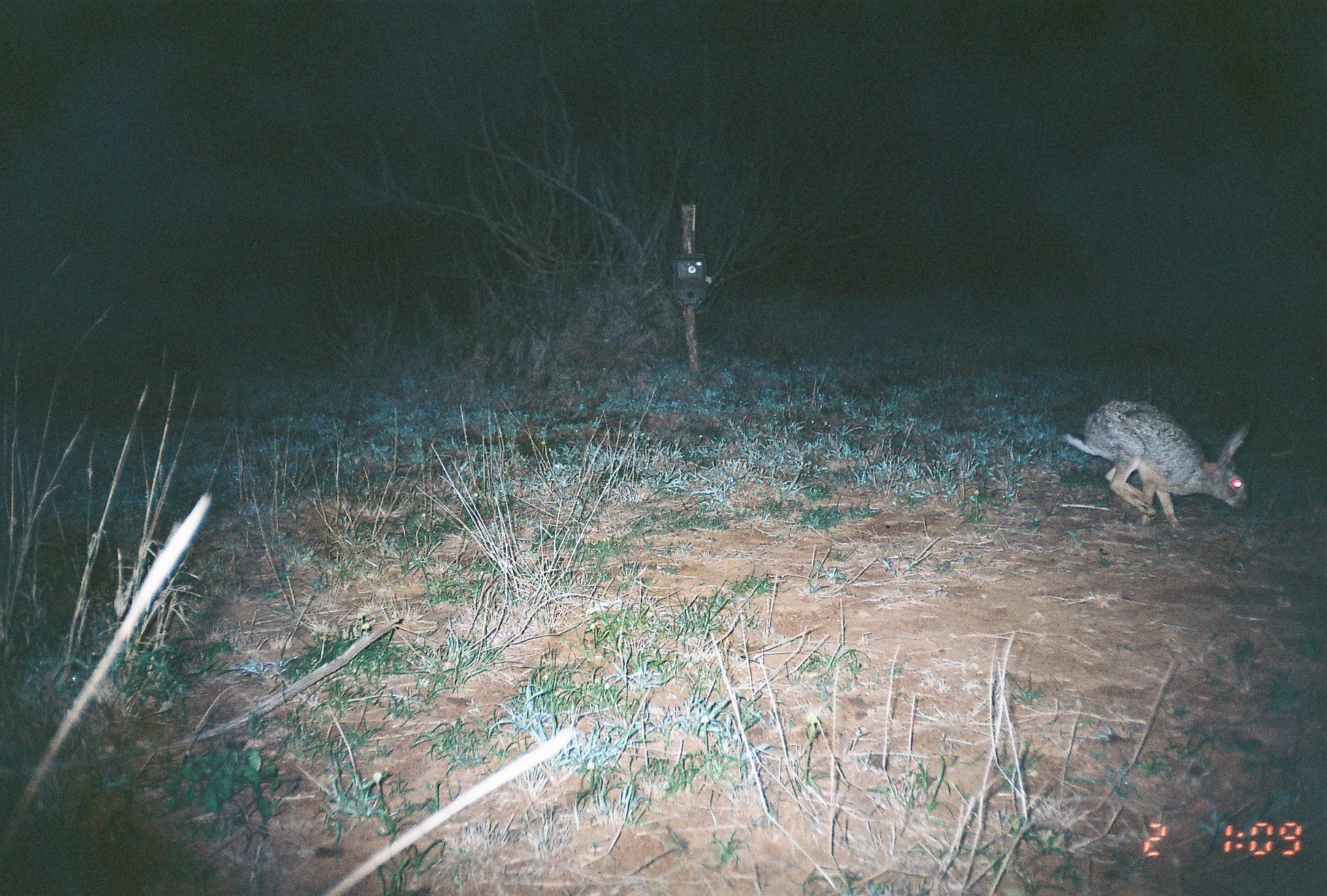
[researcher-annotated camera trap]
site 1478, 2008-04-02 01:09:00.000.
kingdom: Animalia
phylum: Chordata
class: Mammalia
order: Lagomorpha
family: Leporidae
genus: Lepus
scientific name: Lepus saxatilis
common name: scrub hare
Lepus saxatilis (scrub hare), count 1.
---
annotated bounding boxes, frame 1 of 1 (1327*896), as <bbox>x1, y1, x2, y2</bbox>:
lepus saxatilis: <bbox>1064, 398, 1253, 535</bbox>